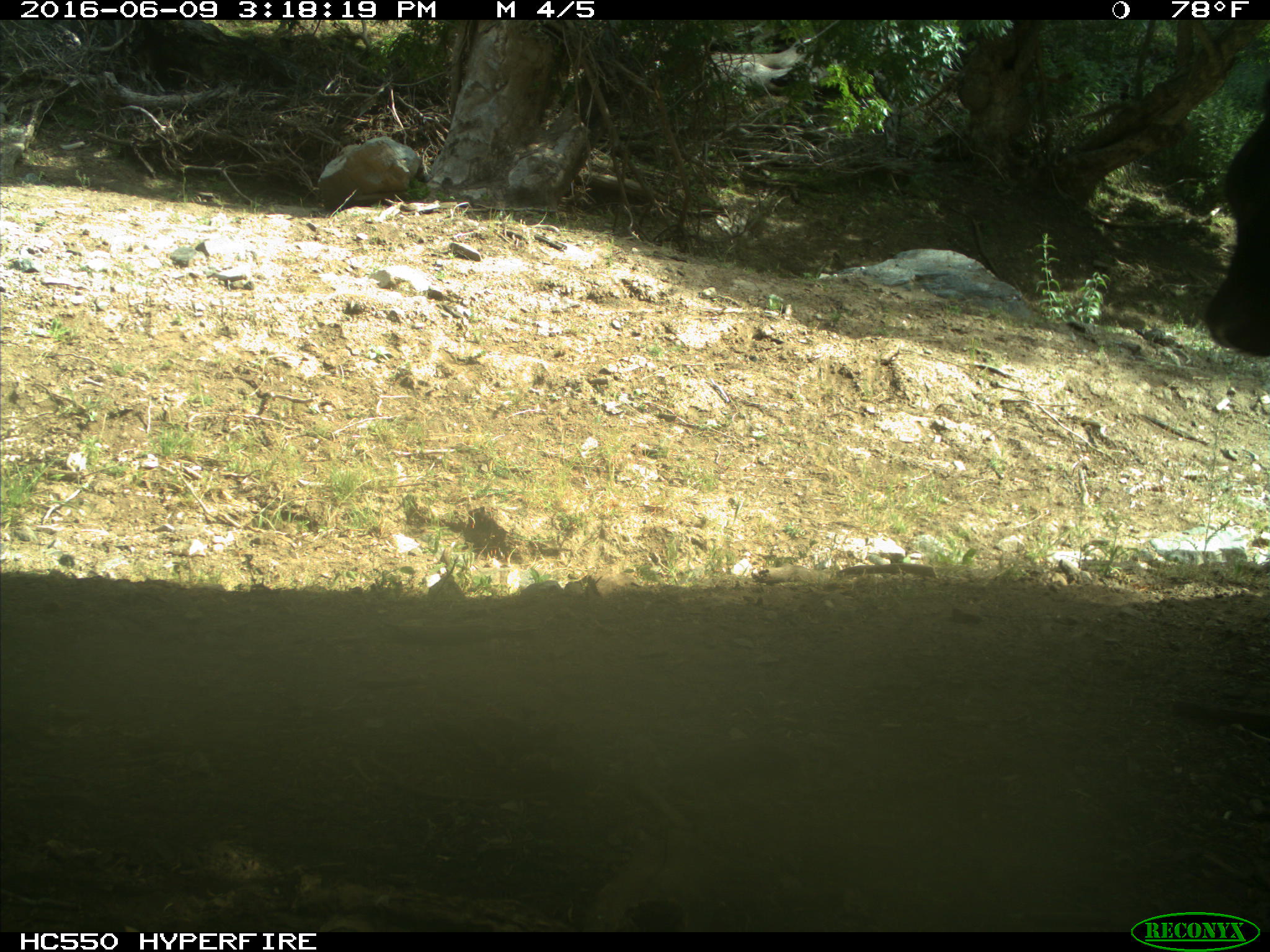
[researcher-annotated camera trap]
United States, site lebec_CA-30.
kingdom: Animalia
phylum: Chordata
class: Mammalia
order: Artiodactyla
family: Bovidae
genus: Bos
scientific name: Bos taurus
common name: domestic cow